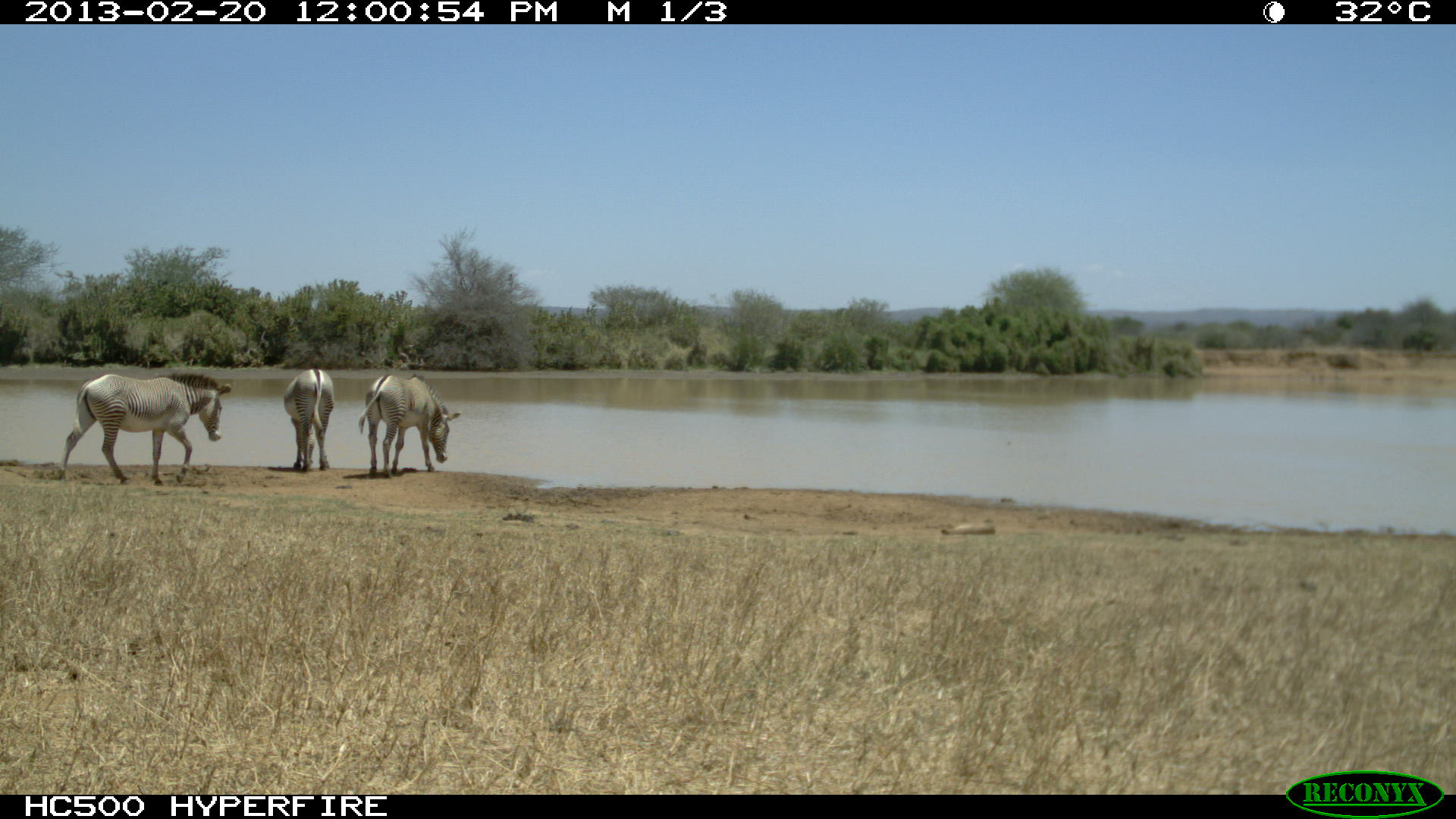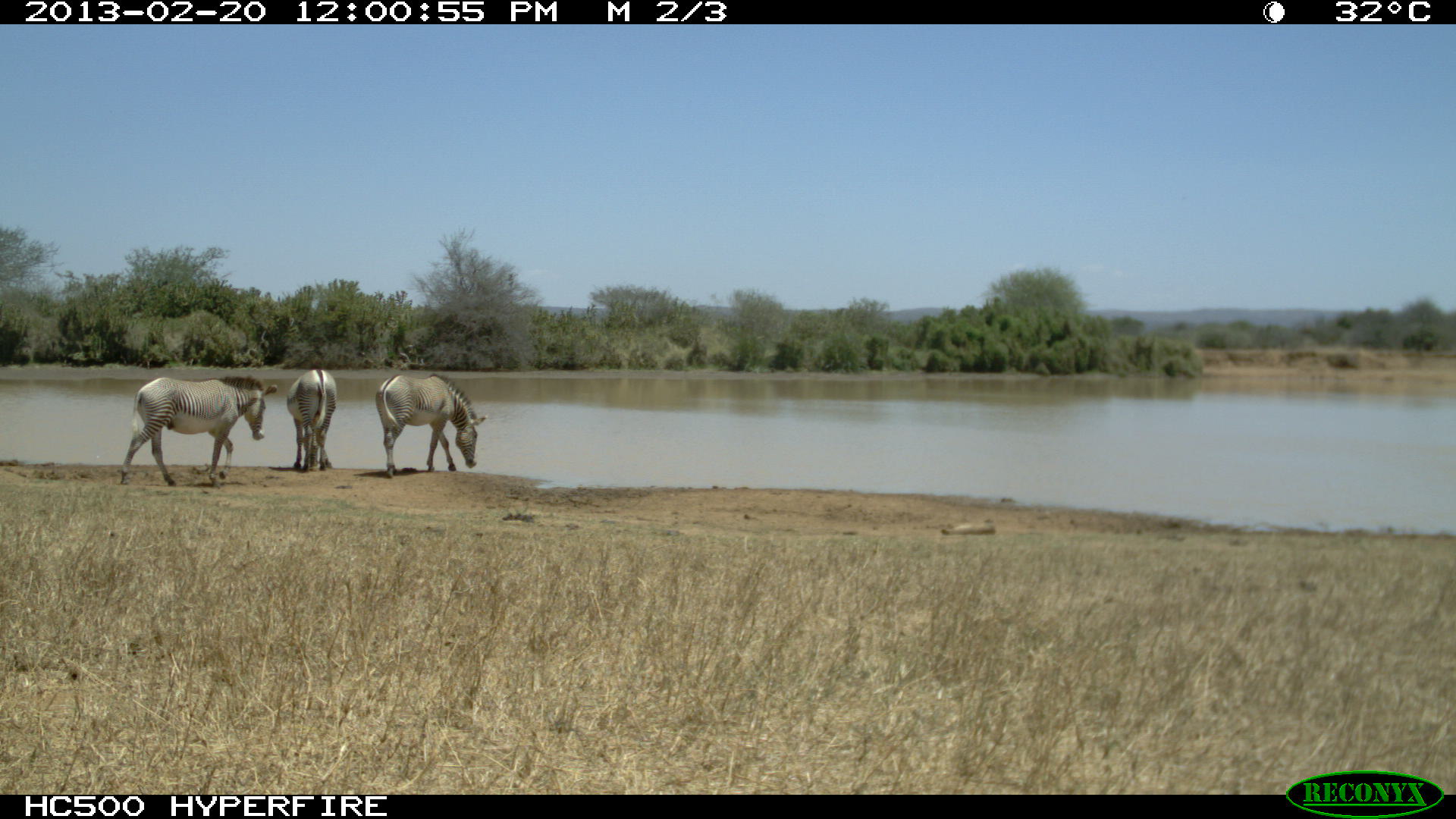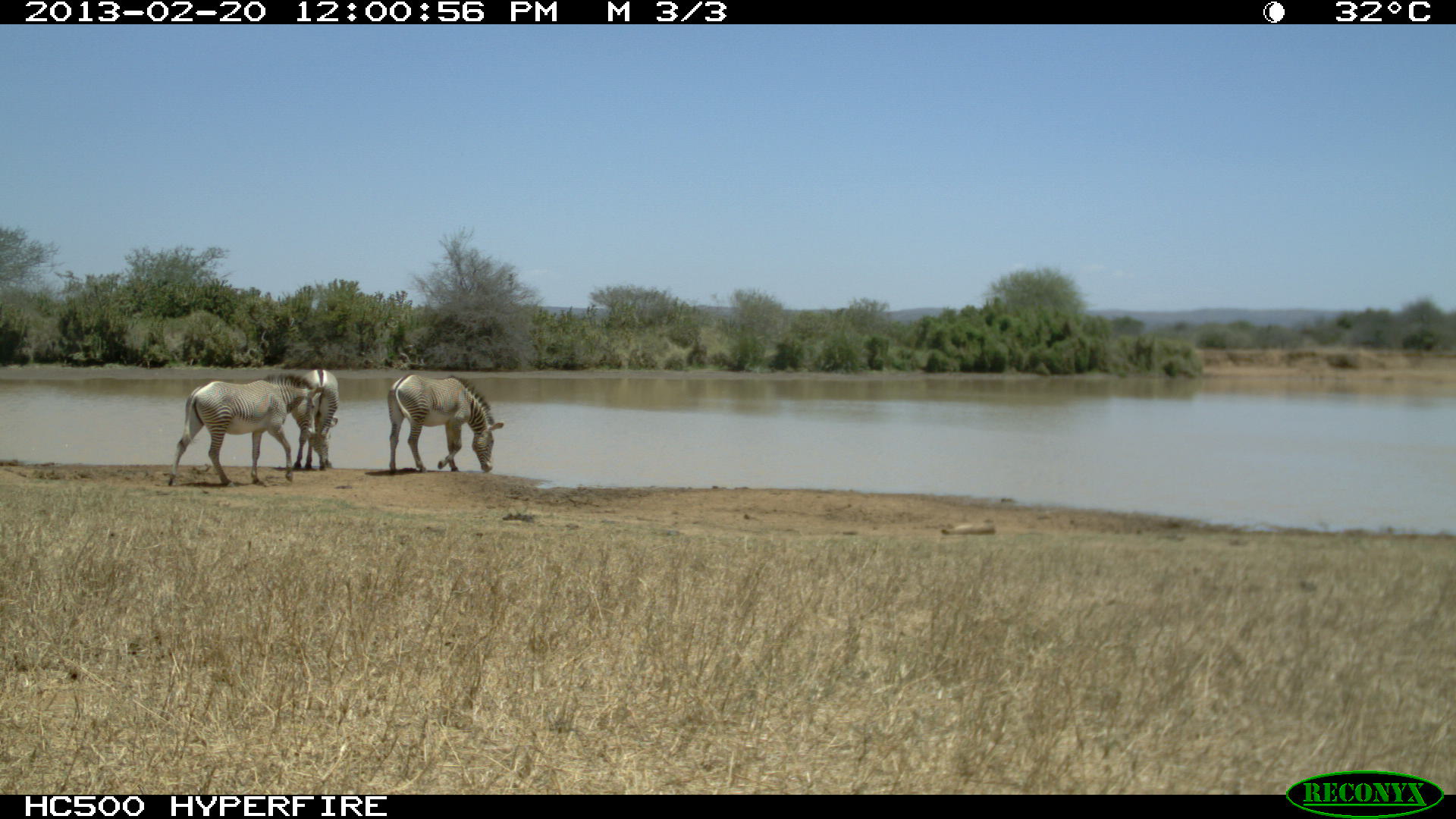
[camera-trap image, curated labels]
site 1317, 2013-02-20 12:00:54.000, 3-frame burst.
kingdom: Animalia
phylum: Chordata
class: Mammalia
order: Perissodactyla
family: Equidae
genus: Equus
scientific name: Equus grevyi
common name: grévy's zebra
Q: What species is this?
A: Equus grevyi (grévy's zebra).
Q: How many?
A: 3.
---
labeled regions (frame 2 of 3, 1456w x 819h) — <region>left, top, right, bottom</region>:
equus grevyi: <region>120, 376, 277, 487</region>; <region>371, 373, 487, 477</region>; <region>286, 369, 338, 471</region>